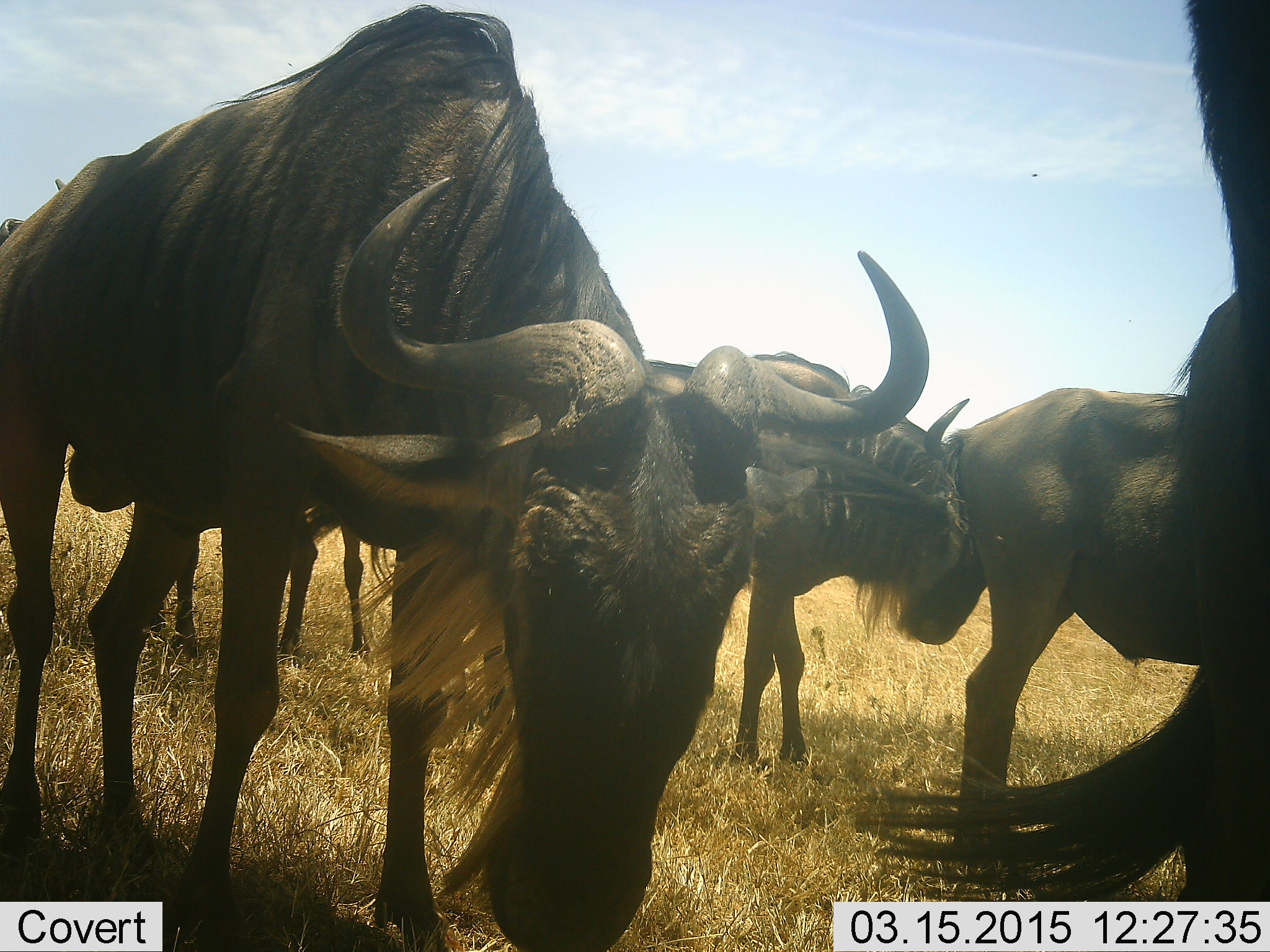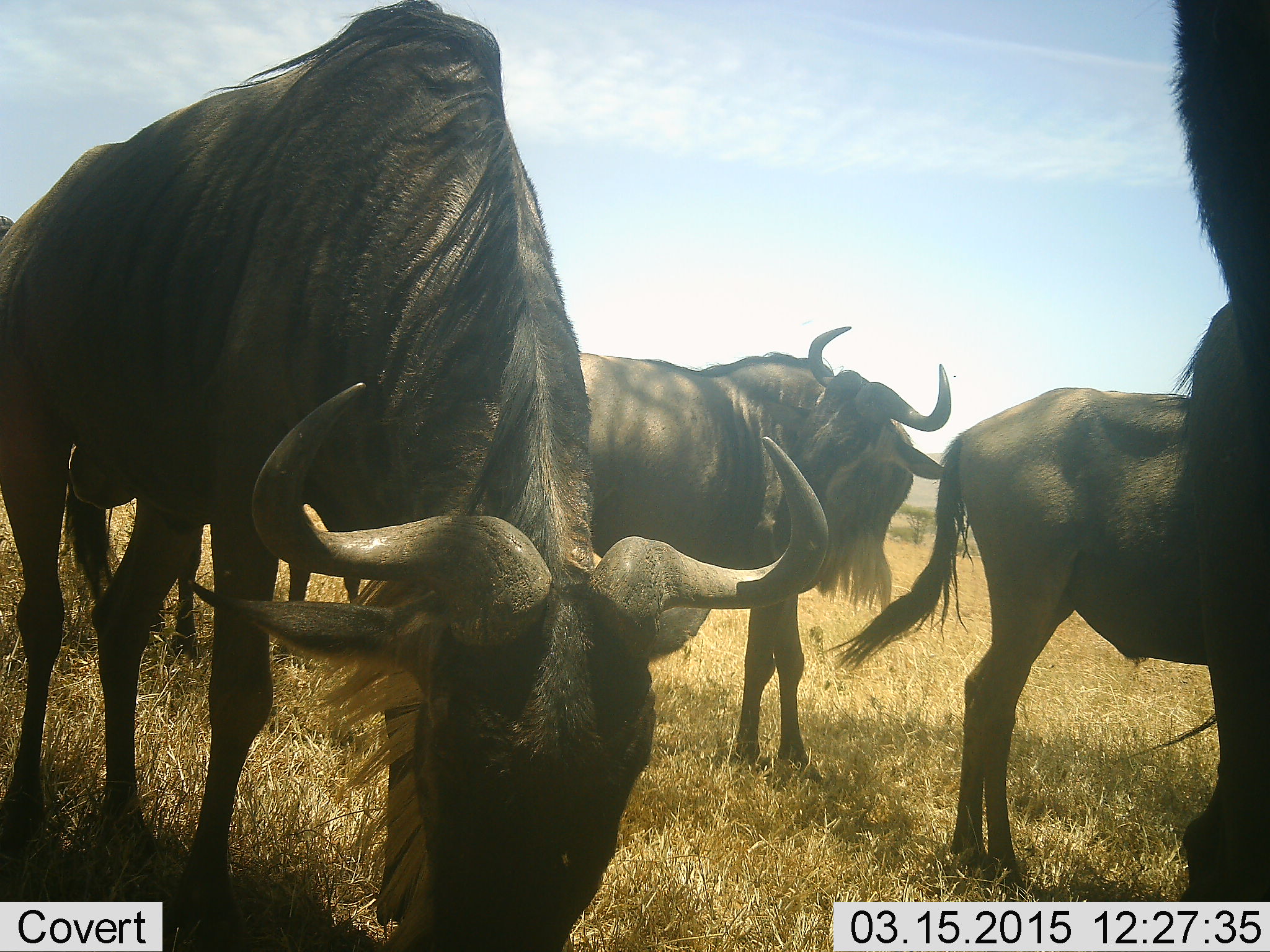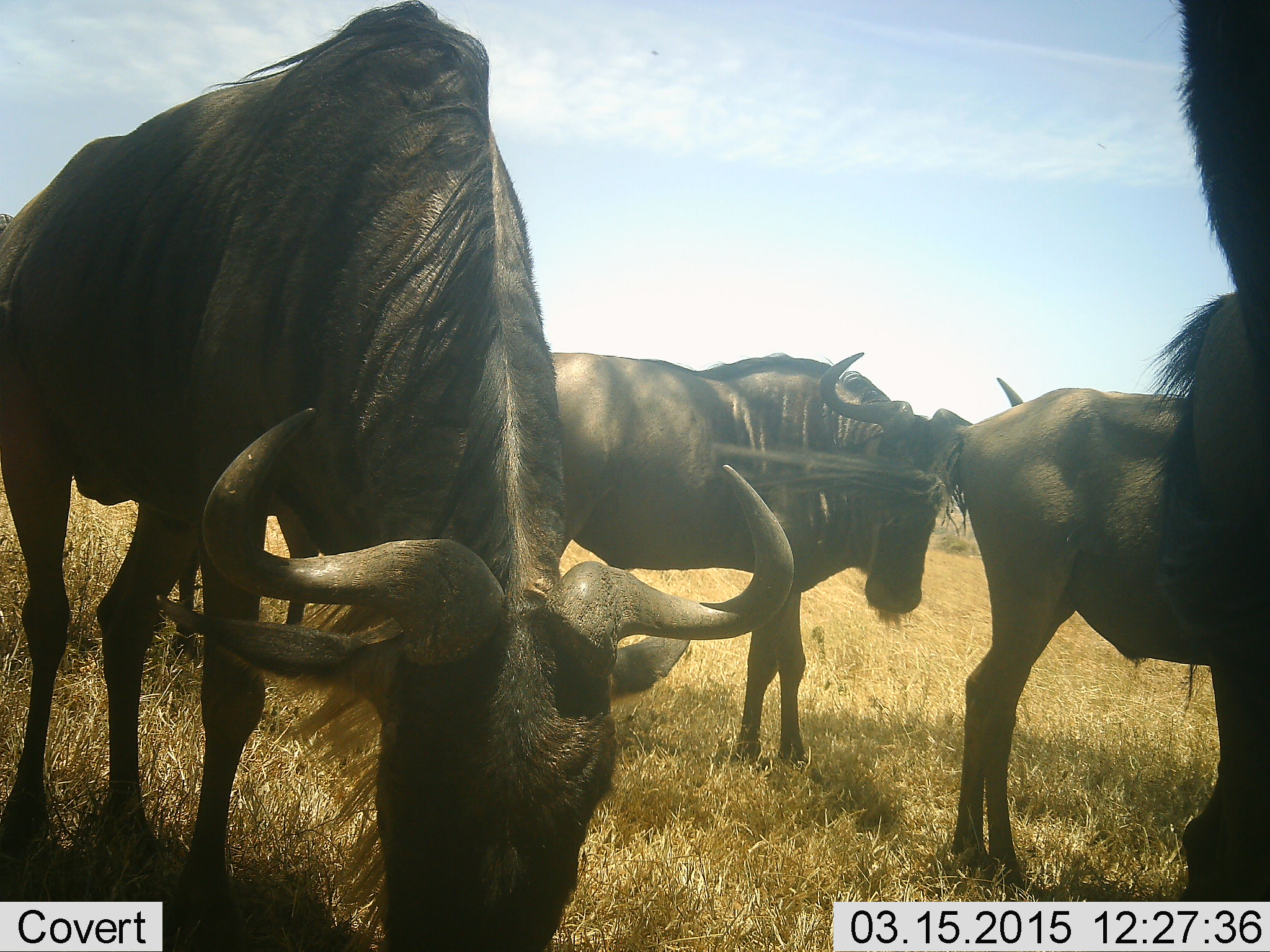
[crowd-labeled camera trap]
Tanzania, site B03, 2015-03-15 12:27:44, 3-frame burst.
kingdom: Animalia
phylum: Chordata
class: Mammalia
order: Artiodactyla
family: Bovidae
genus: Connochaetes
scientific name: Connochaetes taurinus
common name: blue wildebeest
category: wildebeest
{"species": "wildebeest (blue wildebeest) (Connochaetes taurinus)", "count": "5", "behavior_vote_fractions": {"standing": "90%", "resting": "0%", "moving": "0%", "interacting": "0%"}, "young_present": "10%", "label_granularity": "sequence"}